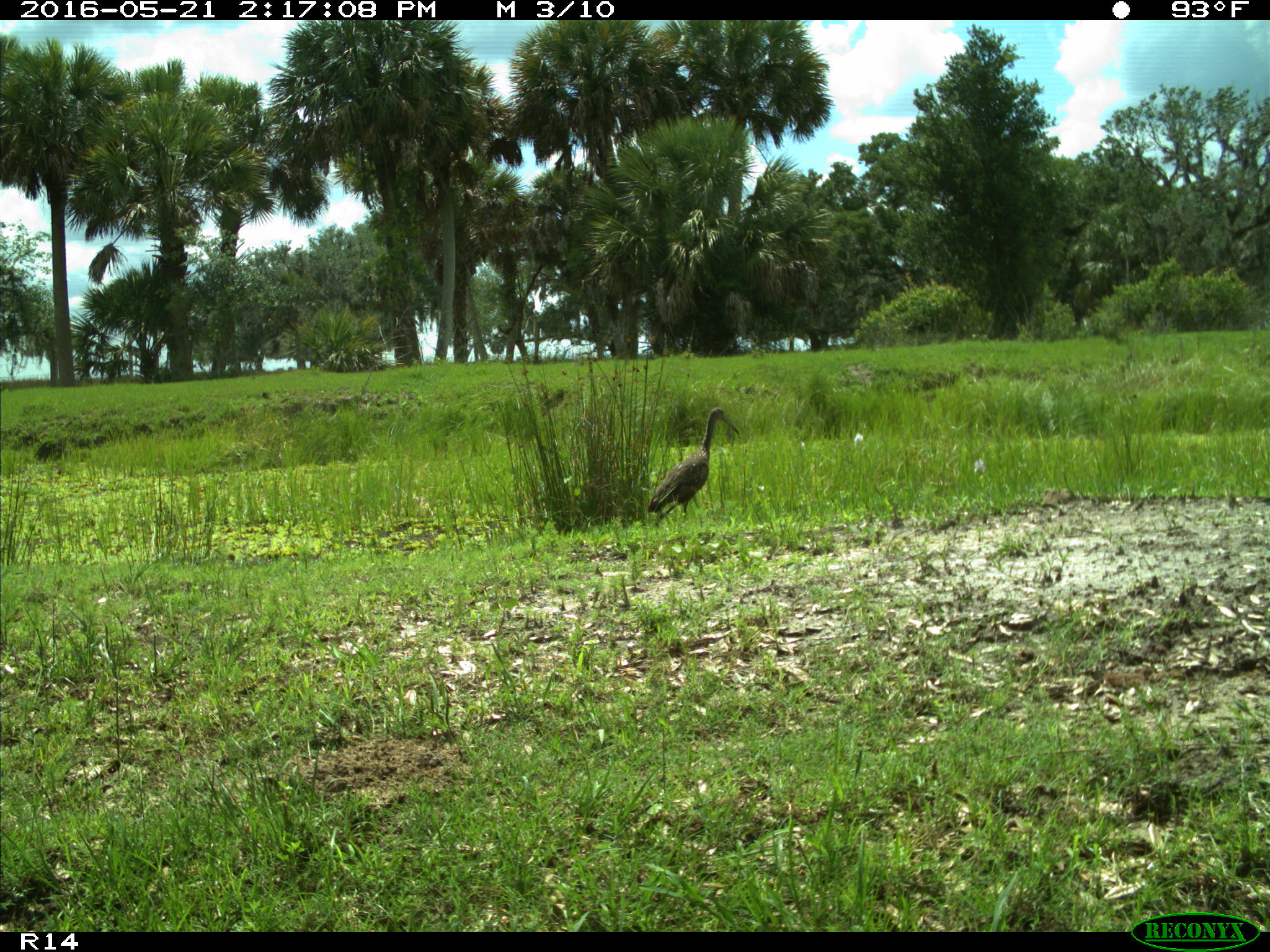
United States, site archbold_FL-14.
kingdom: Animalia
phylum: Chordata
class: Aves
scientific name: Aves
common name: birds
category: unidentified bird